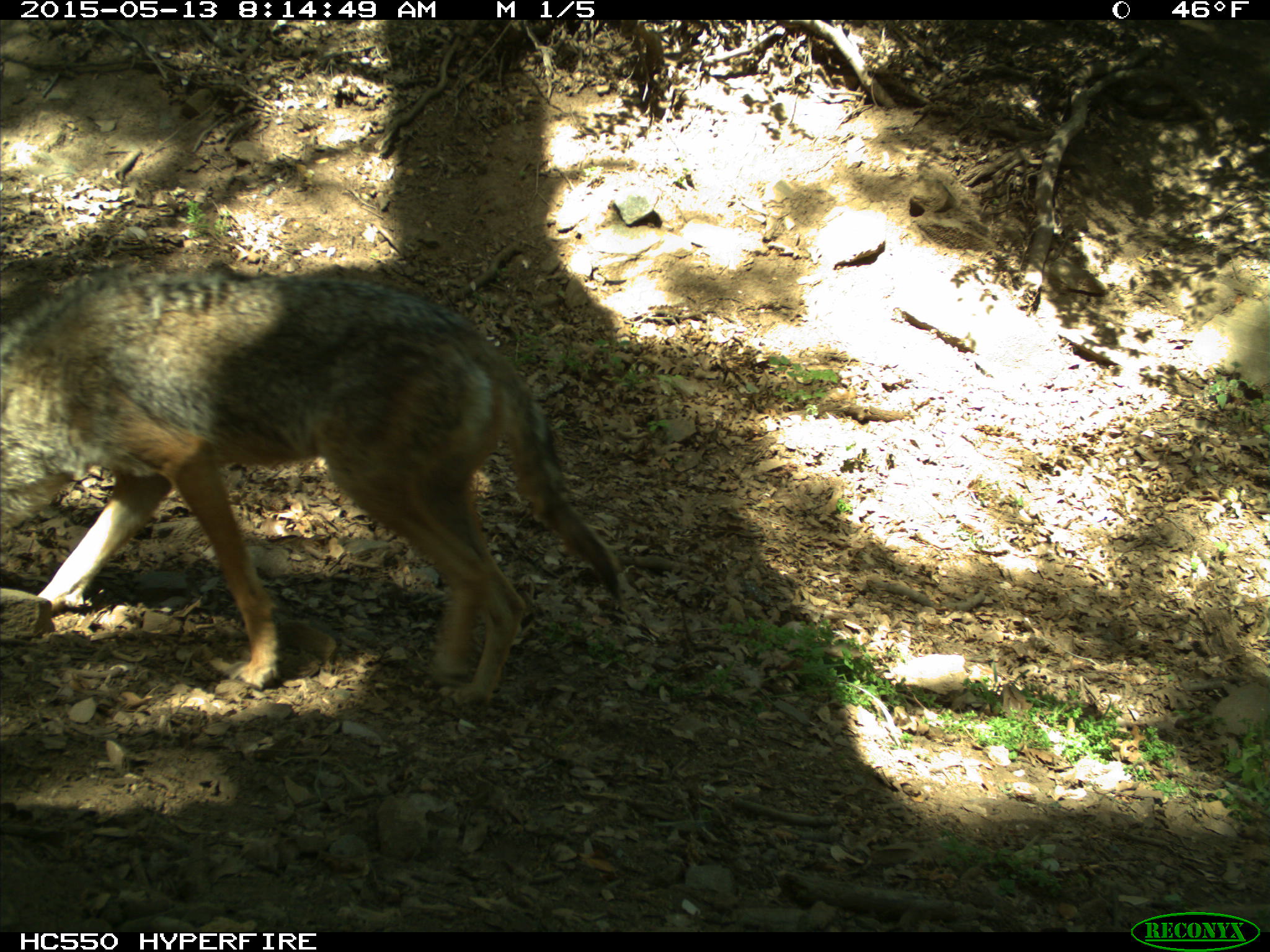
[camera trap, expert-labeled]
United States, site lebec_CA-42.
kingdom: Animalia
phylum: Chordata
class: Mammalia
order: Carnivora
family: Canidae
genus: Canis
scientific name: Canis latrans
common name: coyote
Canis latrans (coyote).